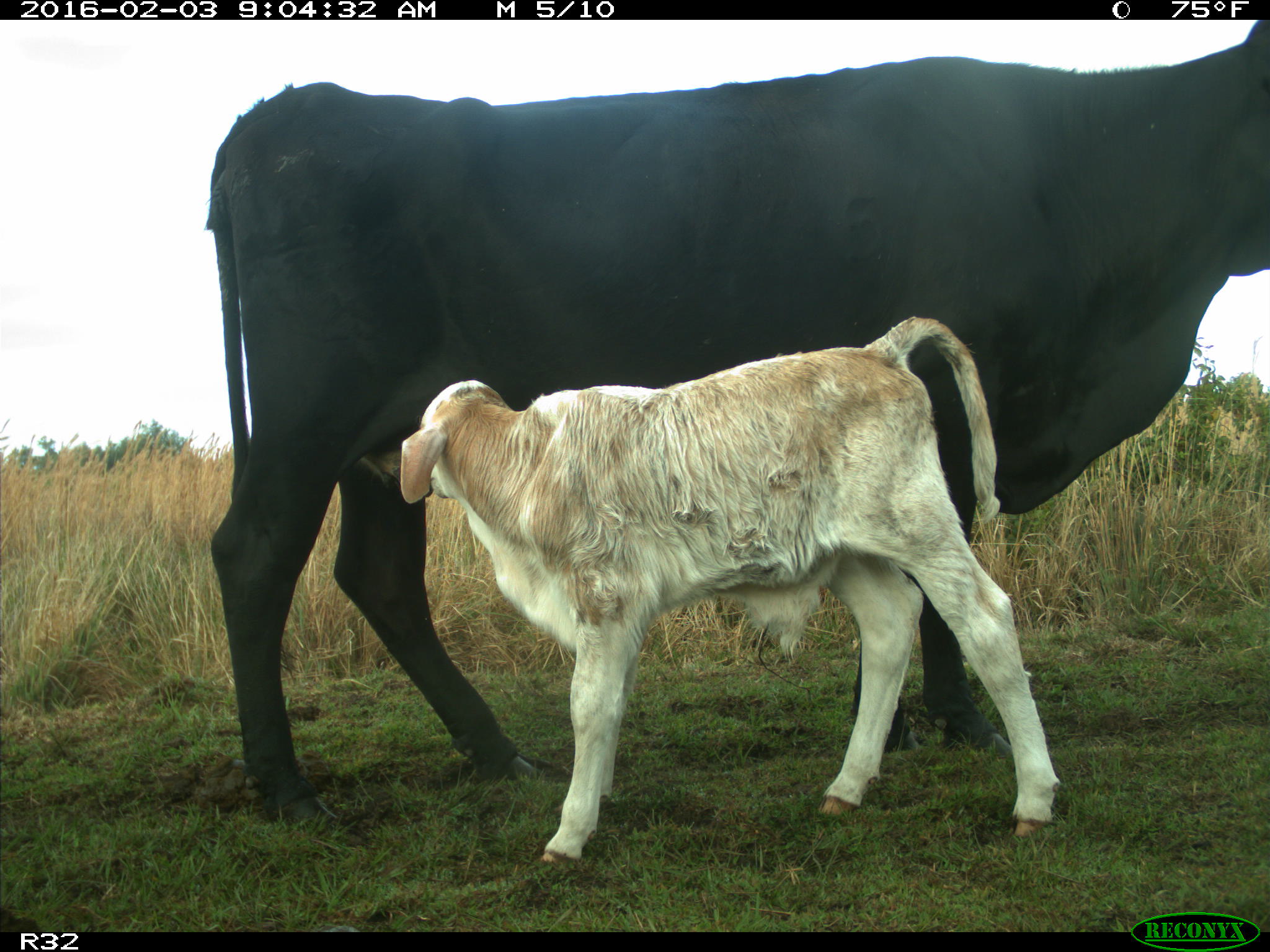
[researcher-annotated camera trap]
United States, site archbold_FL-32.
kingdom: Animalia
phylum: Chordata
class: Mammalia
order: Artiodactyla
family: Bovidae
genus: Bos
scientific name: Bos taurus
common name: domestic cow